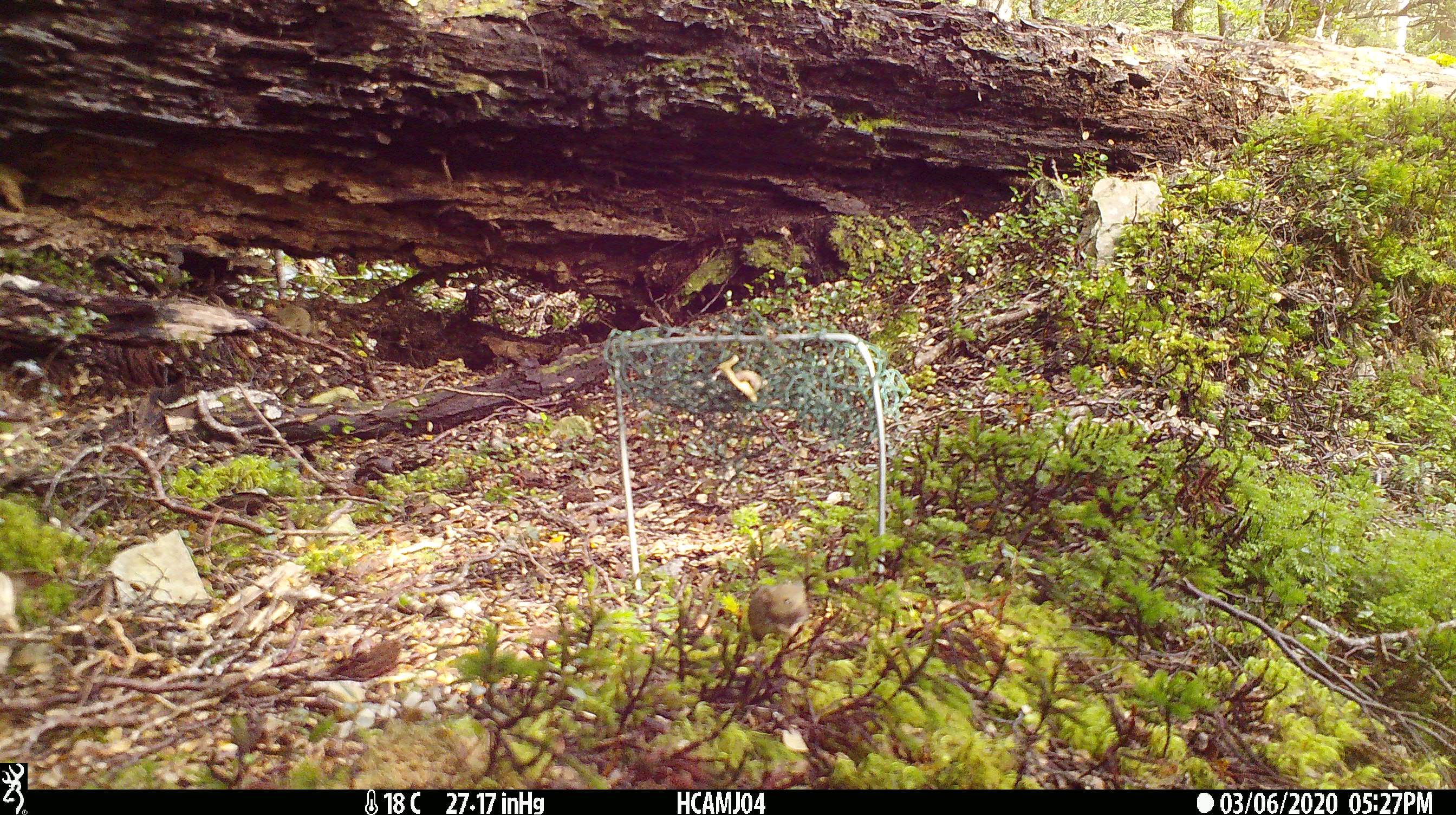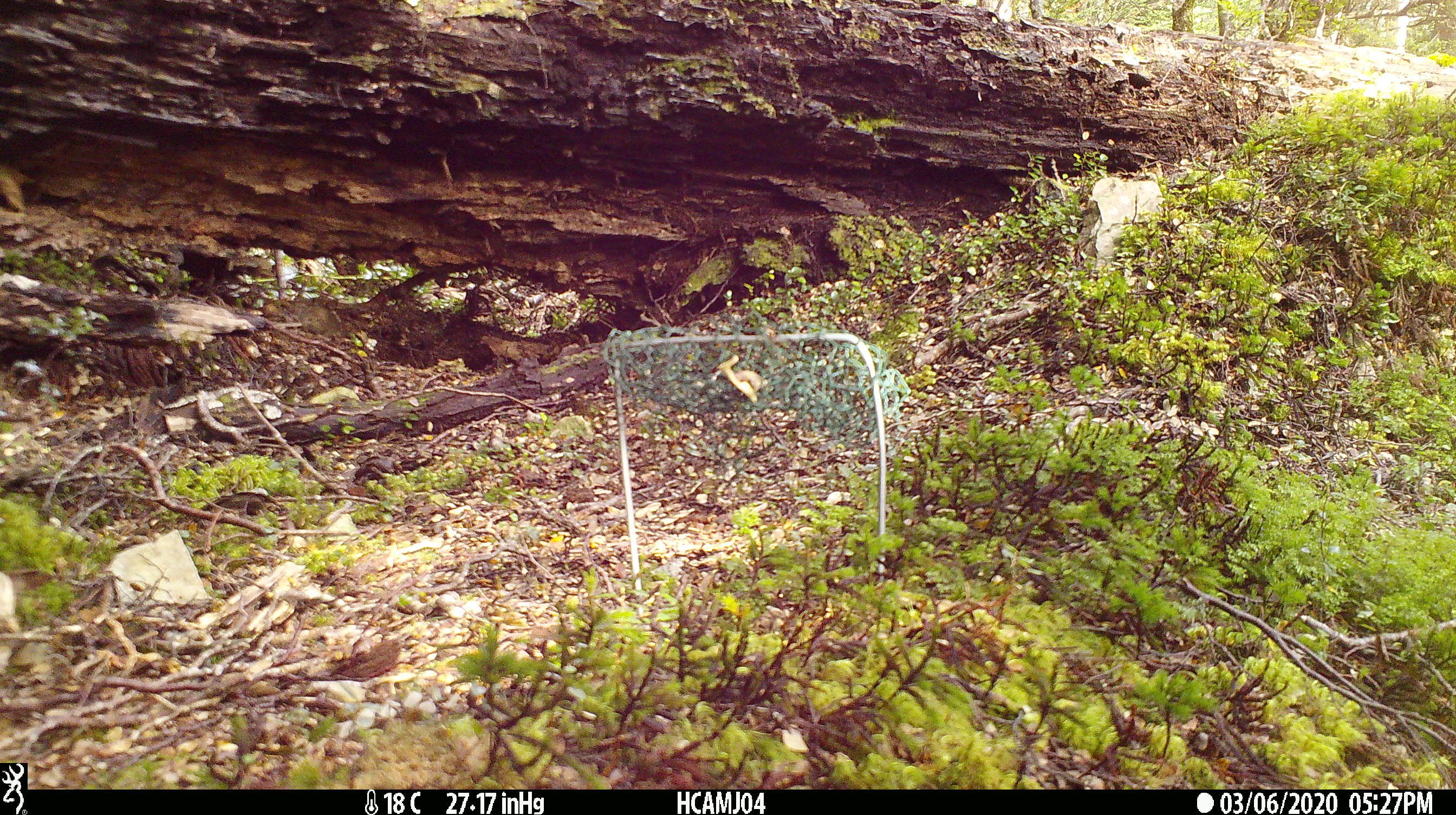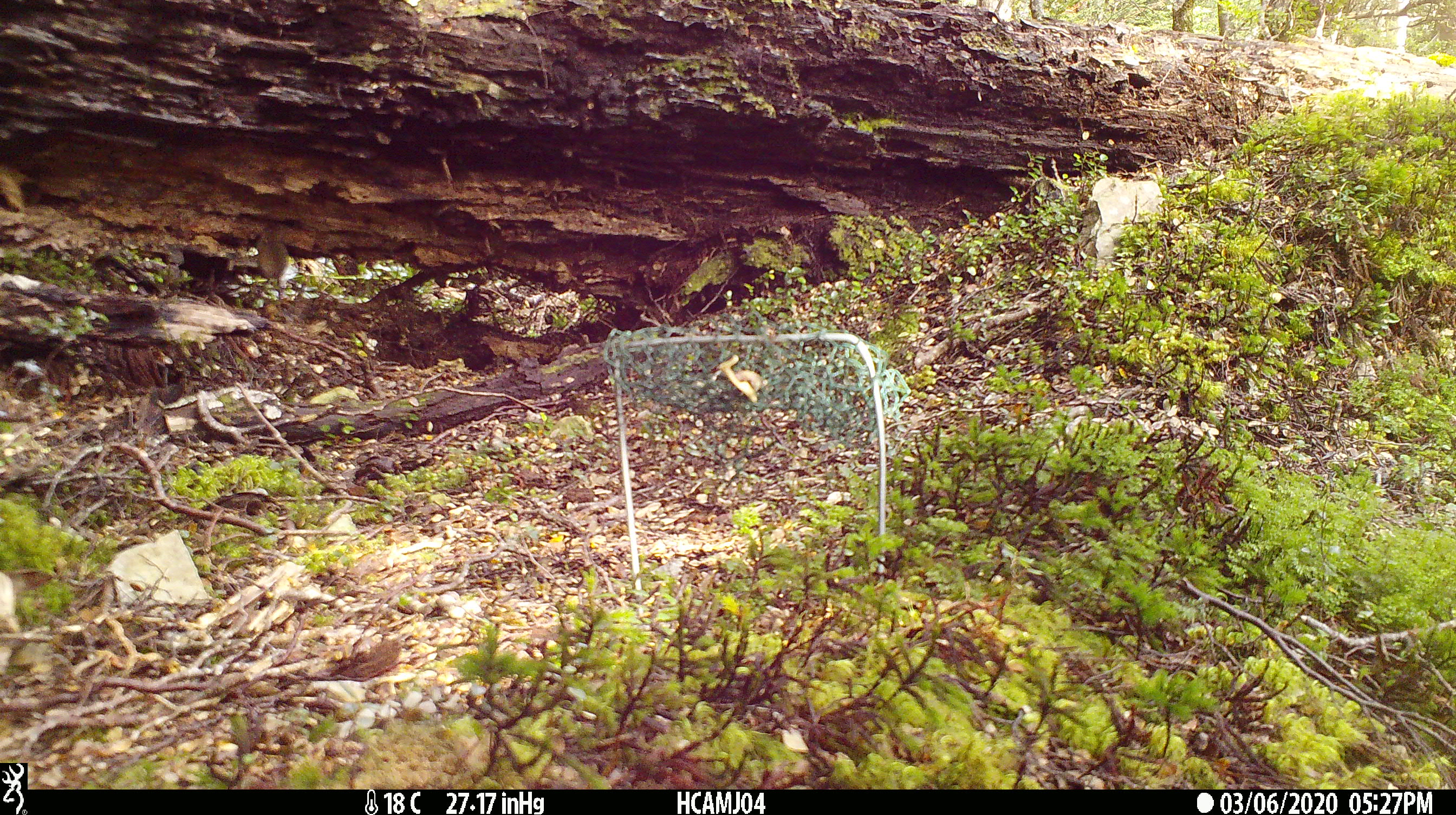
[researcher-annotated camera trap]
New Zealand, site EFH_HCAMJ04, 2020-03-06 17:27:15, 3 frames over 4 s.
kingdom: Animalia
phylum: Chordata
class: Mammalia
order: Rodentia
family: Muridae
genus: Mus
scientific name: Mus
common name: mouse